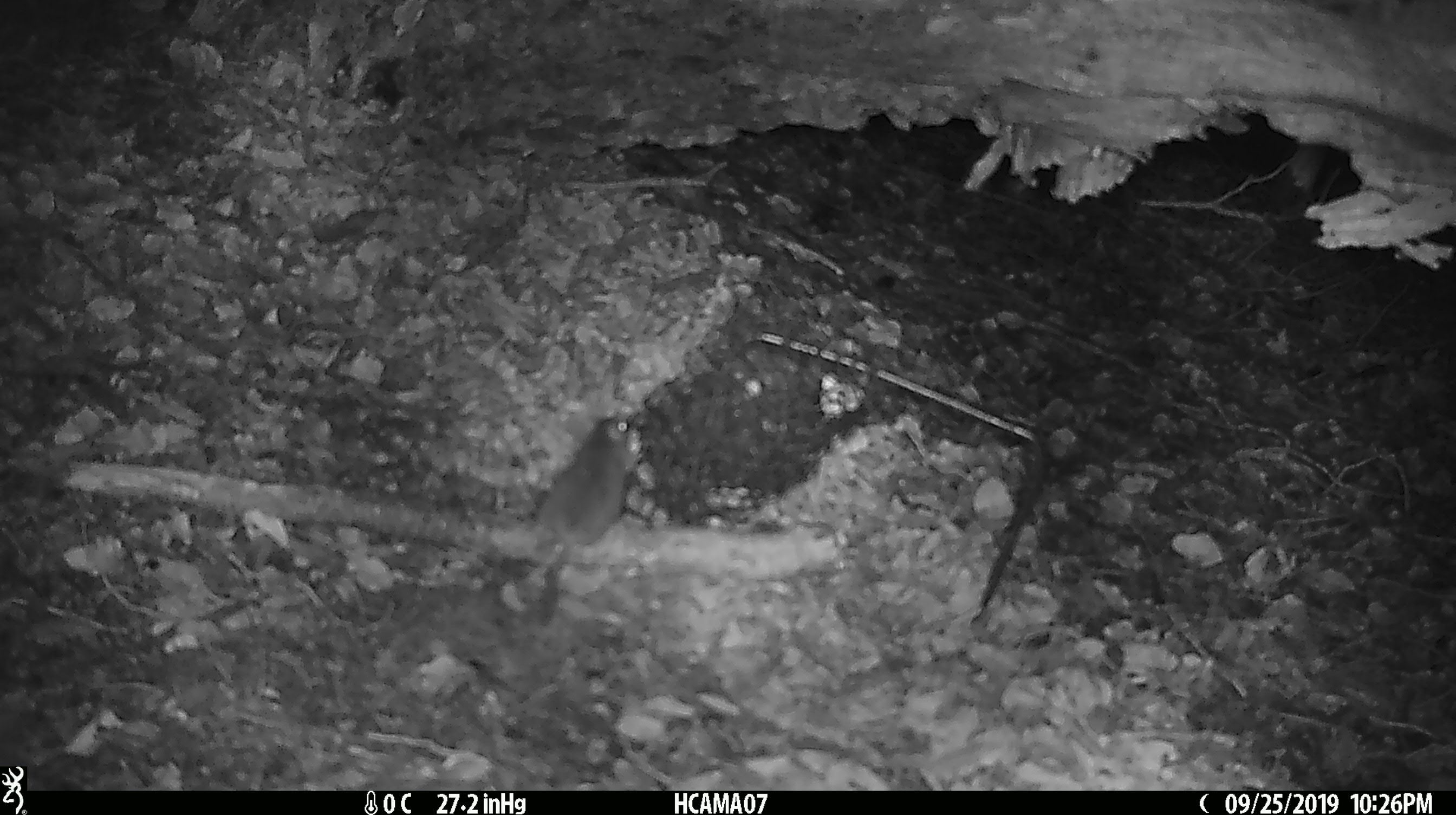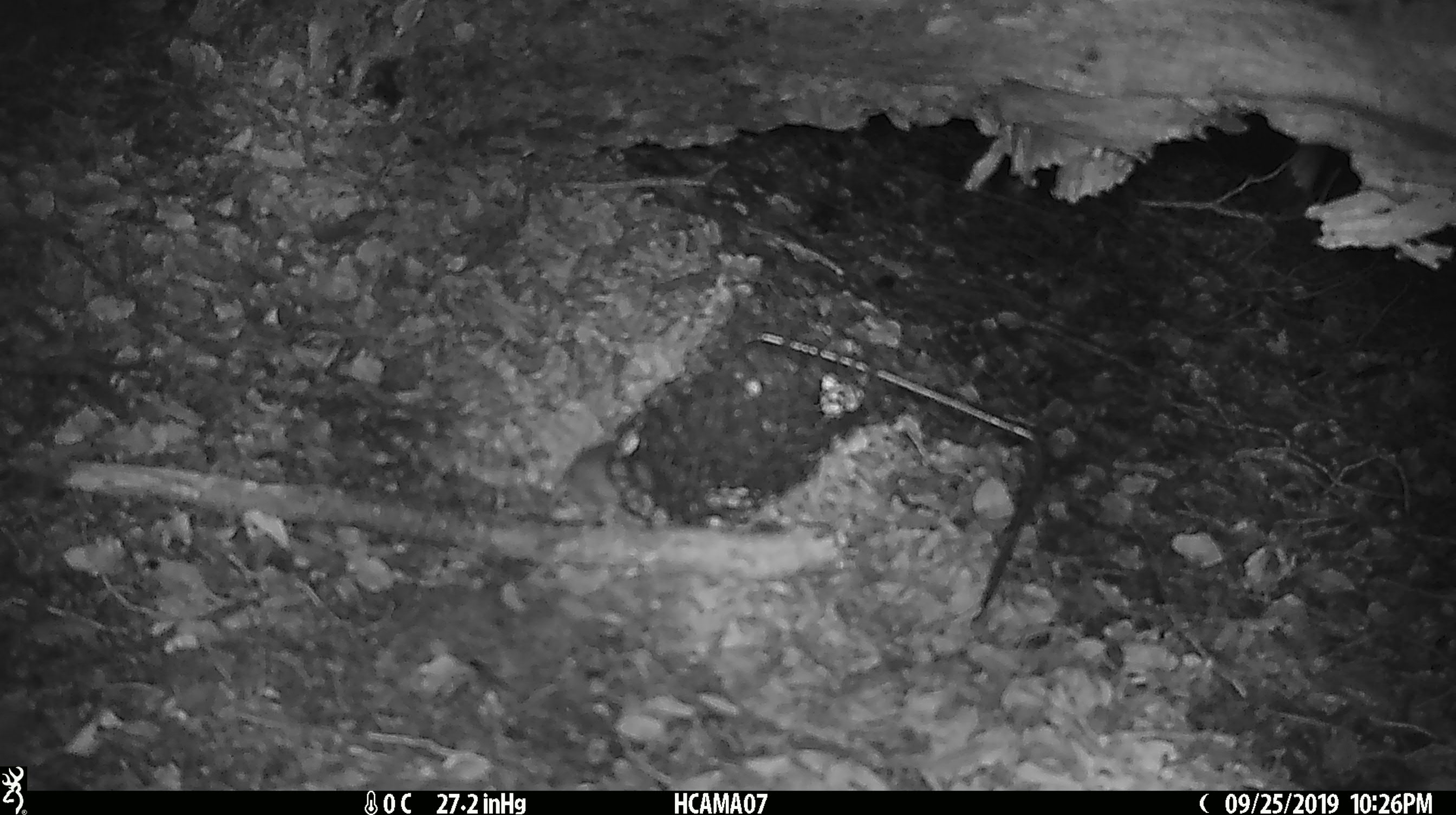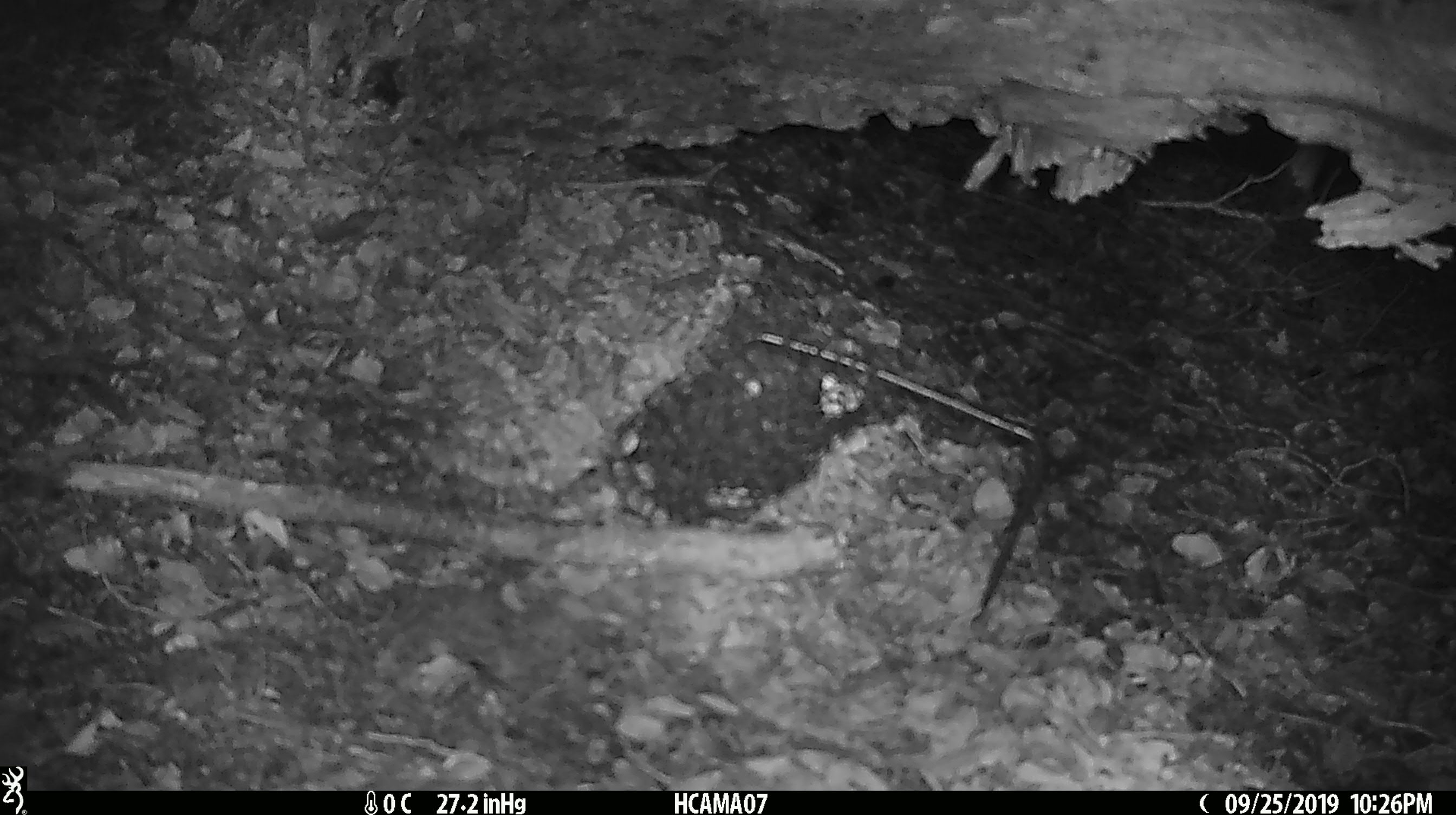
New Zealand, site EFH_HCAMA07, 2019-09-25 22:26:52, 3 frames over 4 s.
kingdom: Animalia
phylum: Chordata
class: Mammalia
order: Rodentia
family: Muridae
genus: Mus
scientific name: Mus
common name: mouse